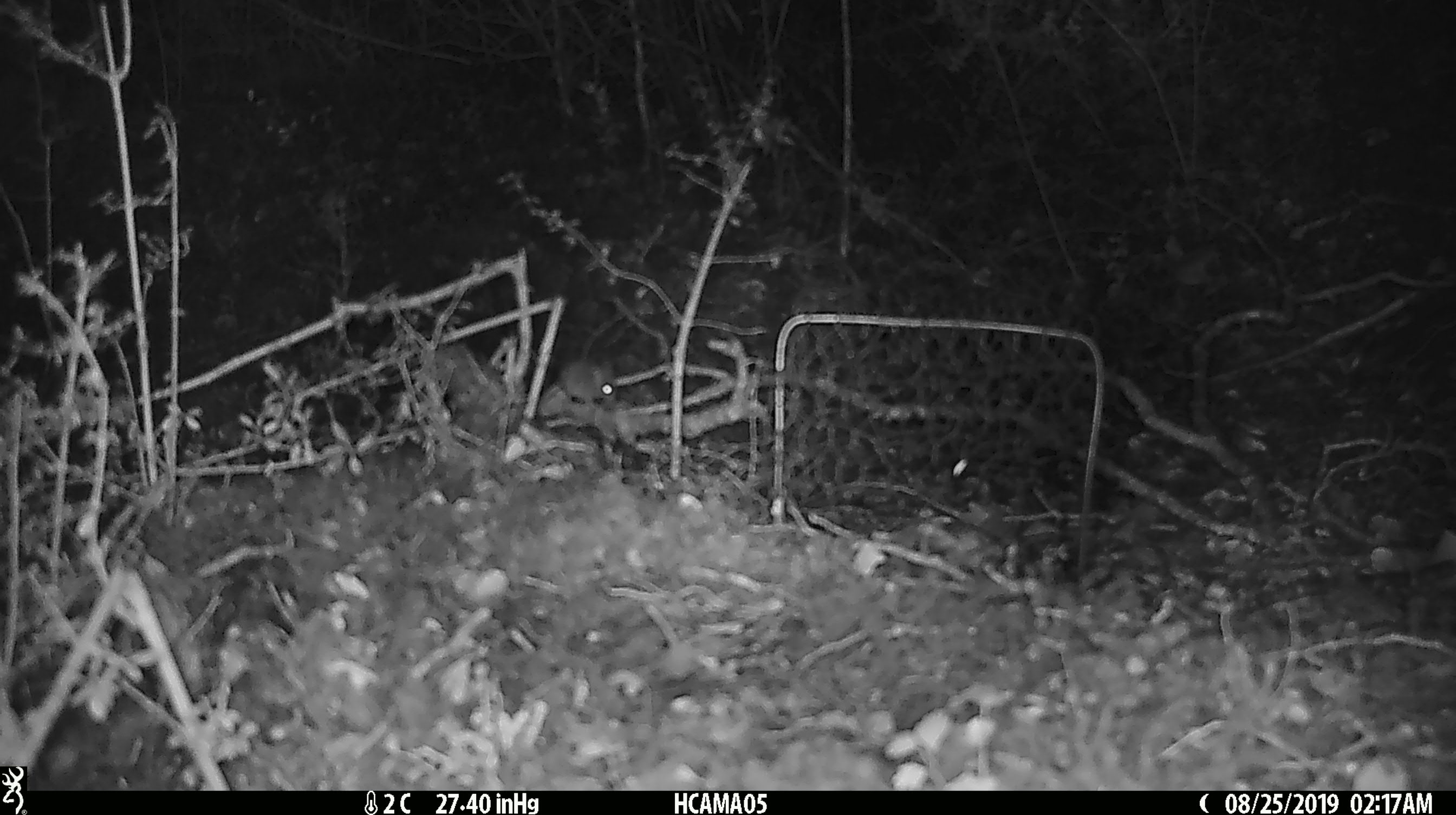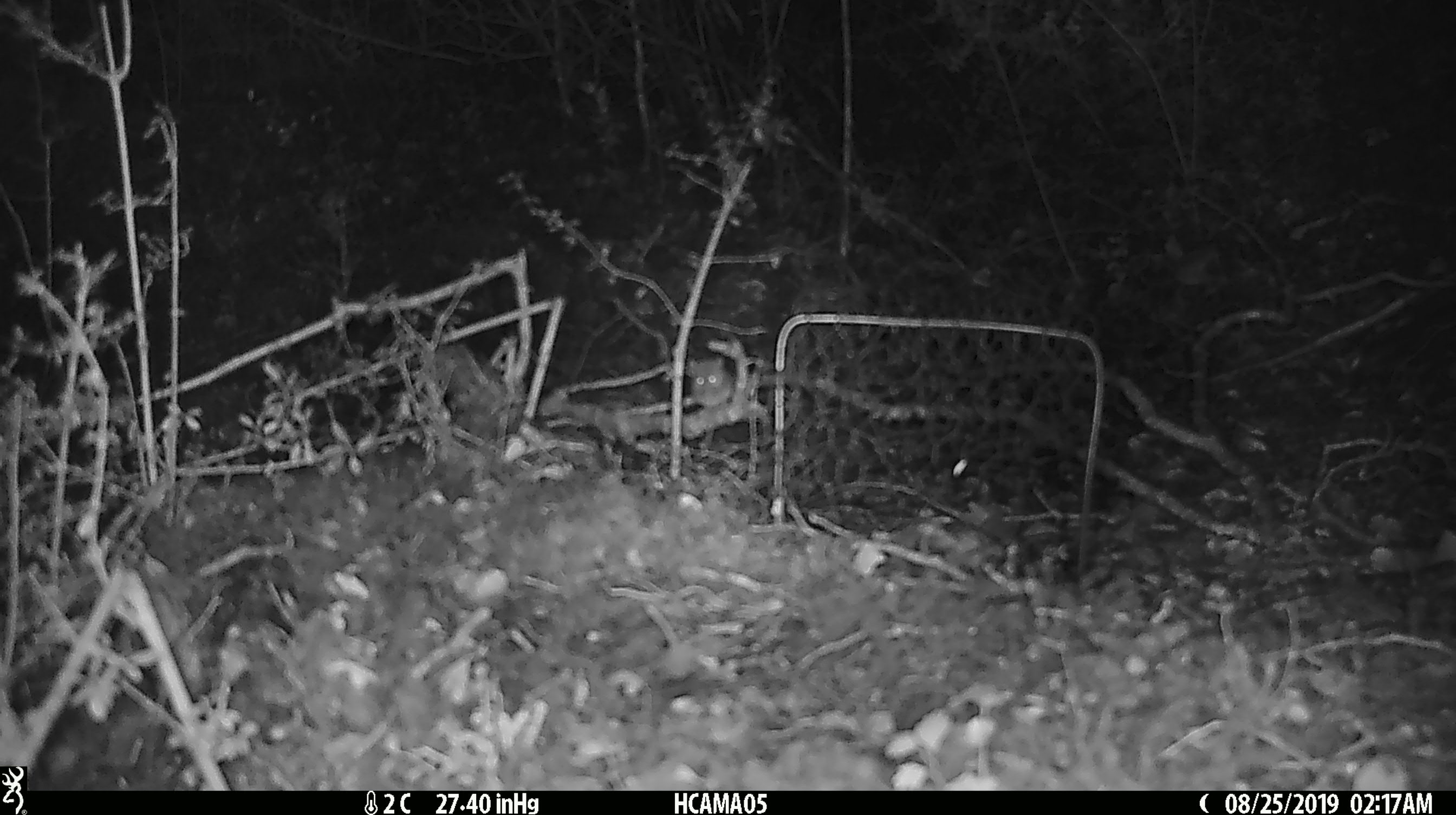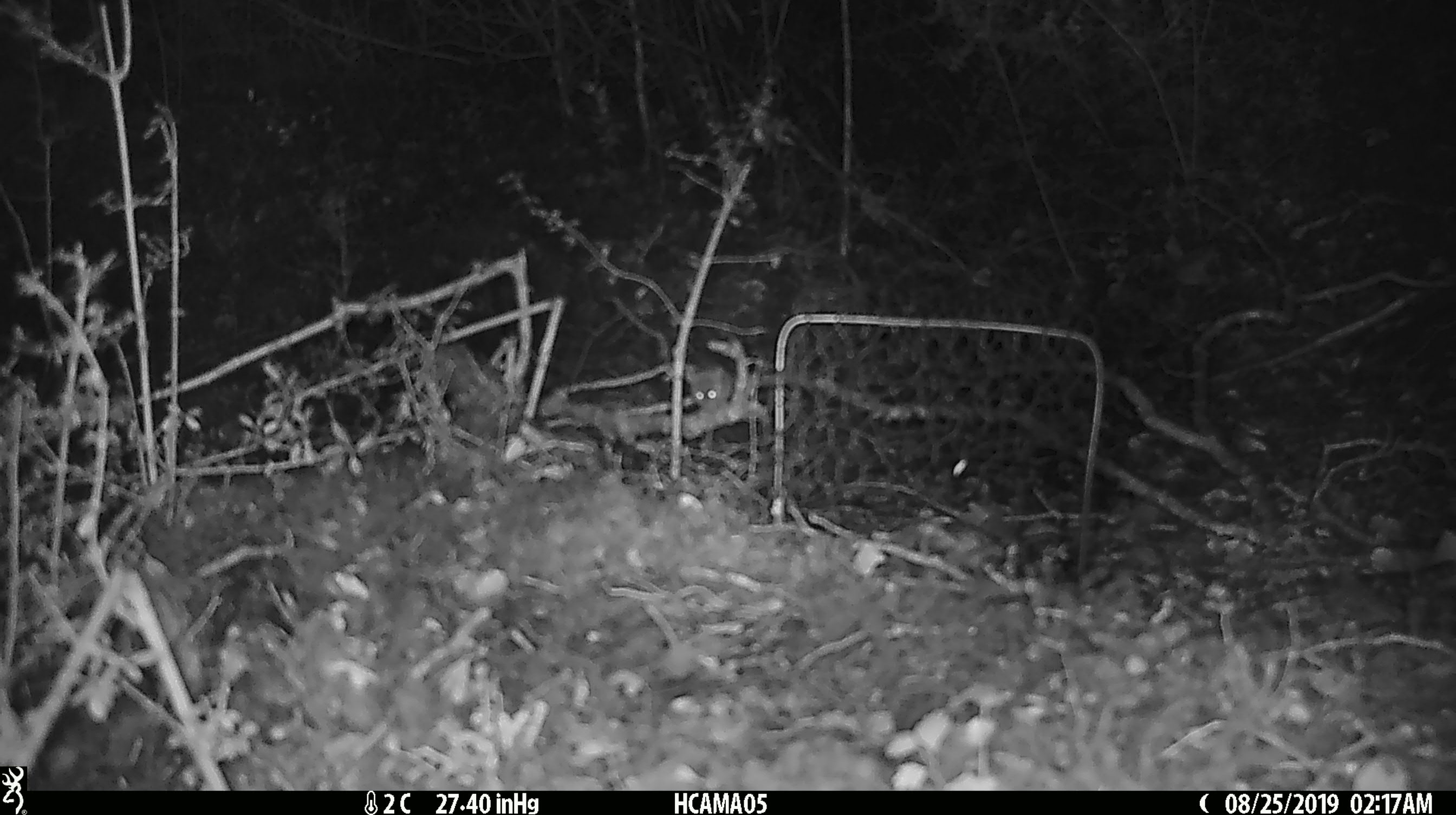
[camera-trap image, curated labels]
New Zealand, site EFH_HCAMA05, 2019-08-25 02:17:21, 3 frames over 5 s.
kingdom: Animalia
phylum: Chordata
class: Mammalia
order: Rodentia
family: Muridae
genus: Mus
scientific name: Mus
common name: mouse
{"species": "mouse (Mus)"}